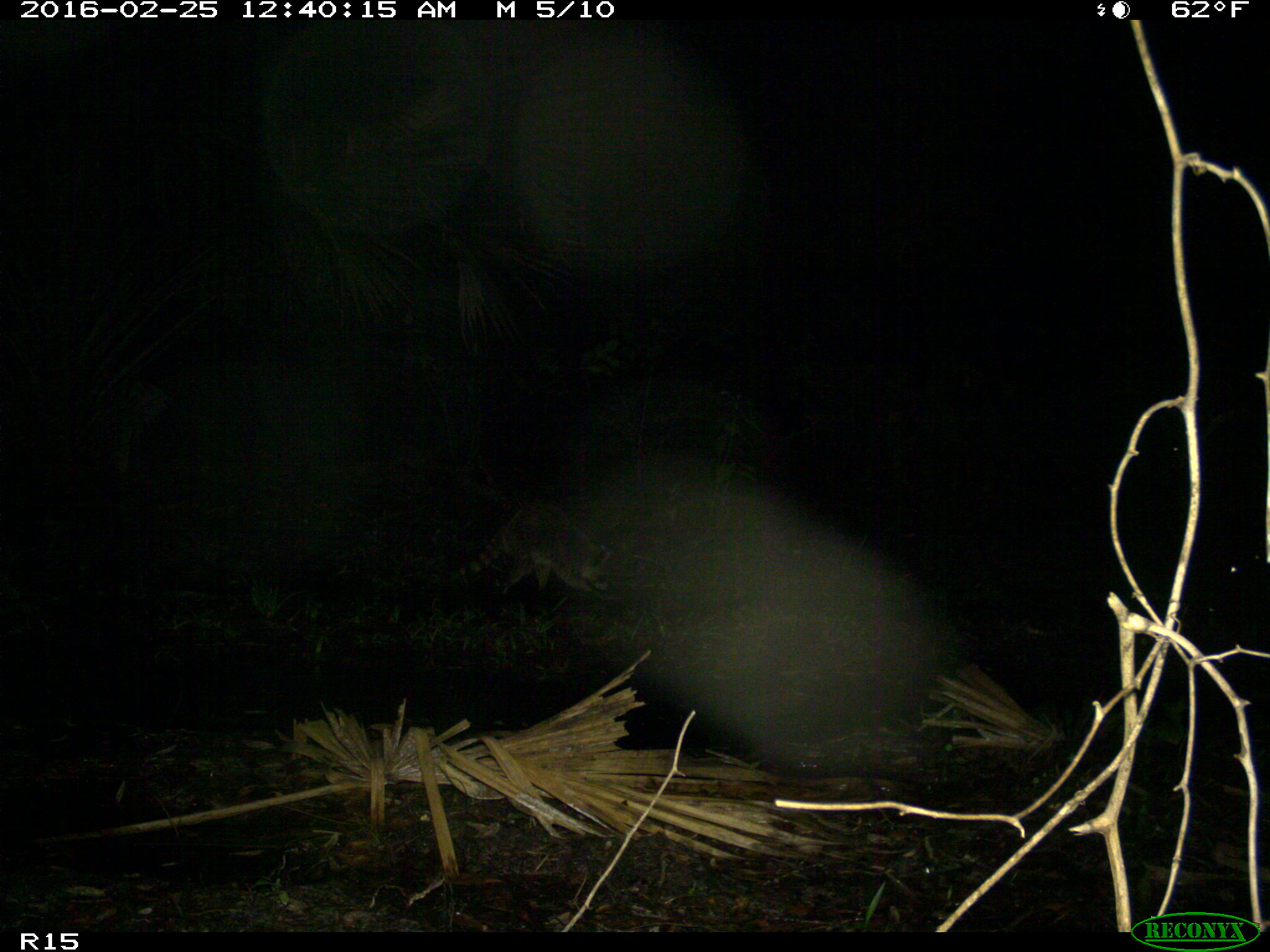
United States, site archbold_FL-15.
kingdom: Animalia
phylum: Chordata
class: Mammalia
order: Carnivora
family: Procyonidae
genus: Procyon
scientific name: Procyon lotor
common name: common raccoon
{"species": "Procyon lotor (common raccoon)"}